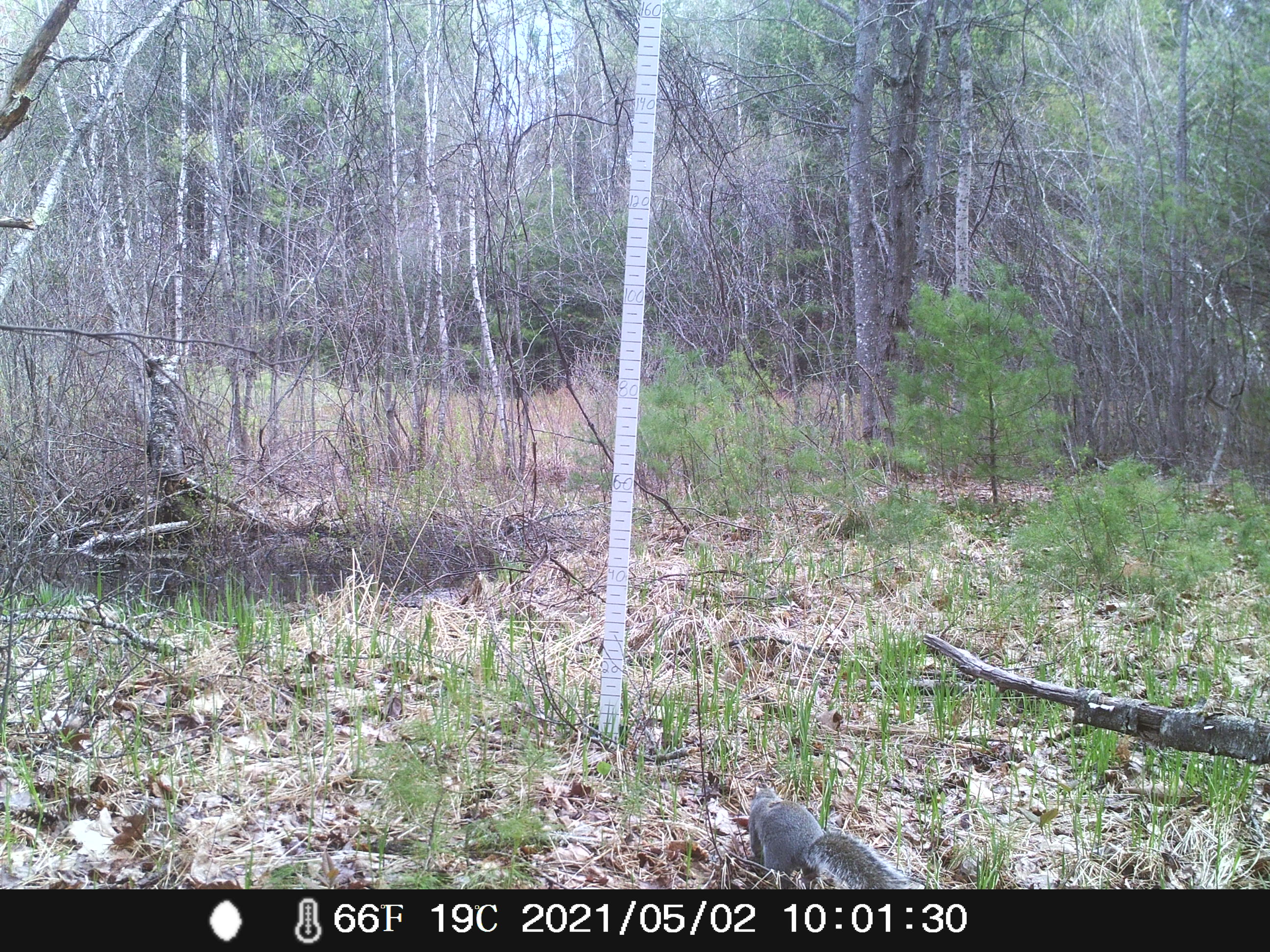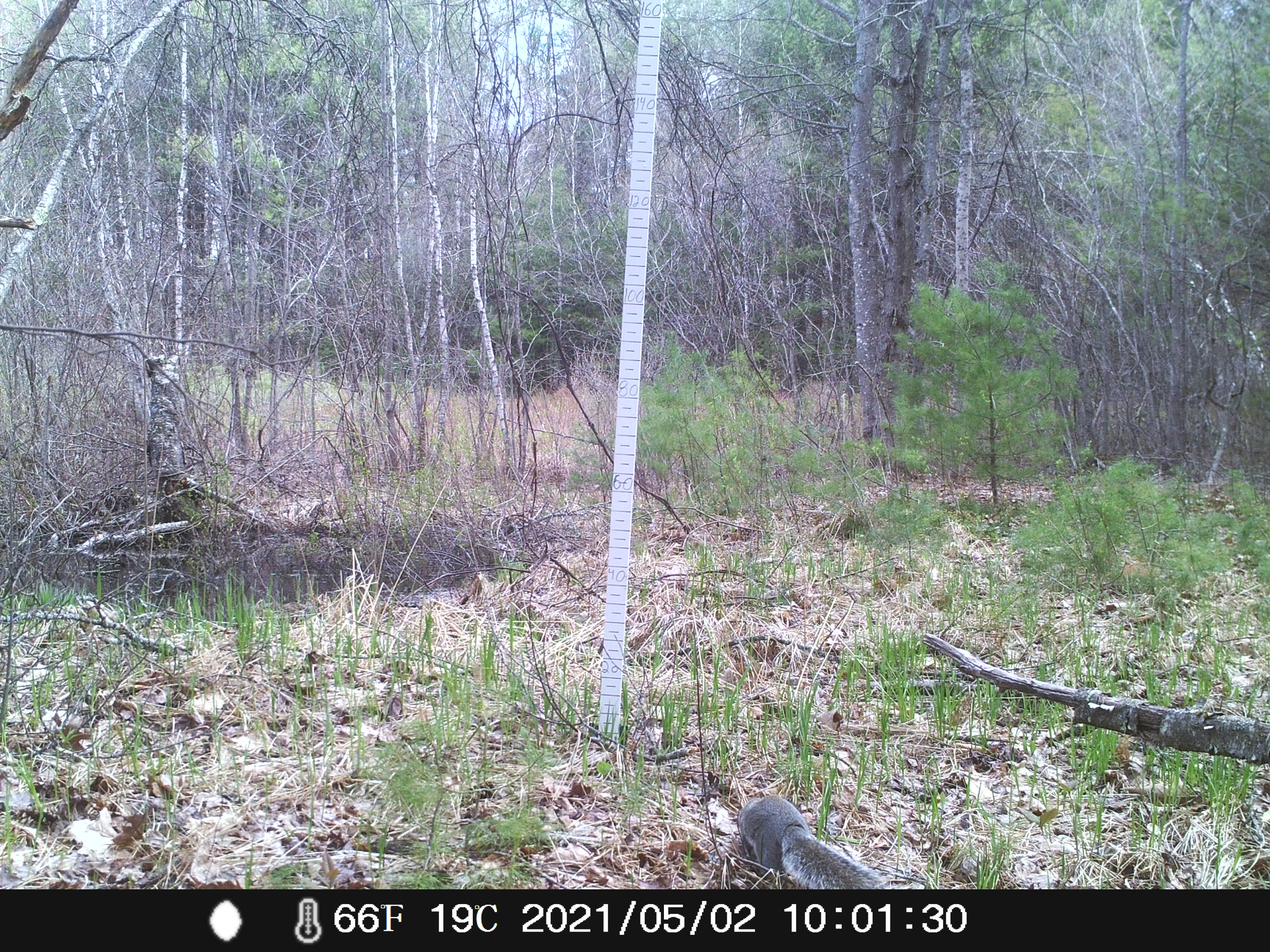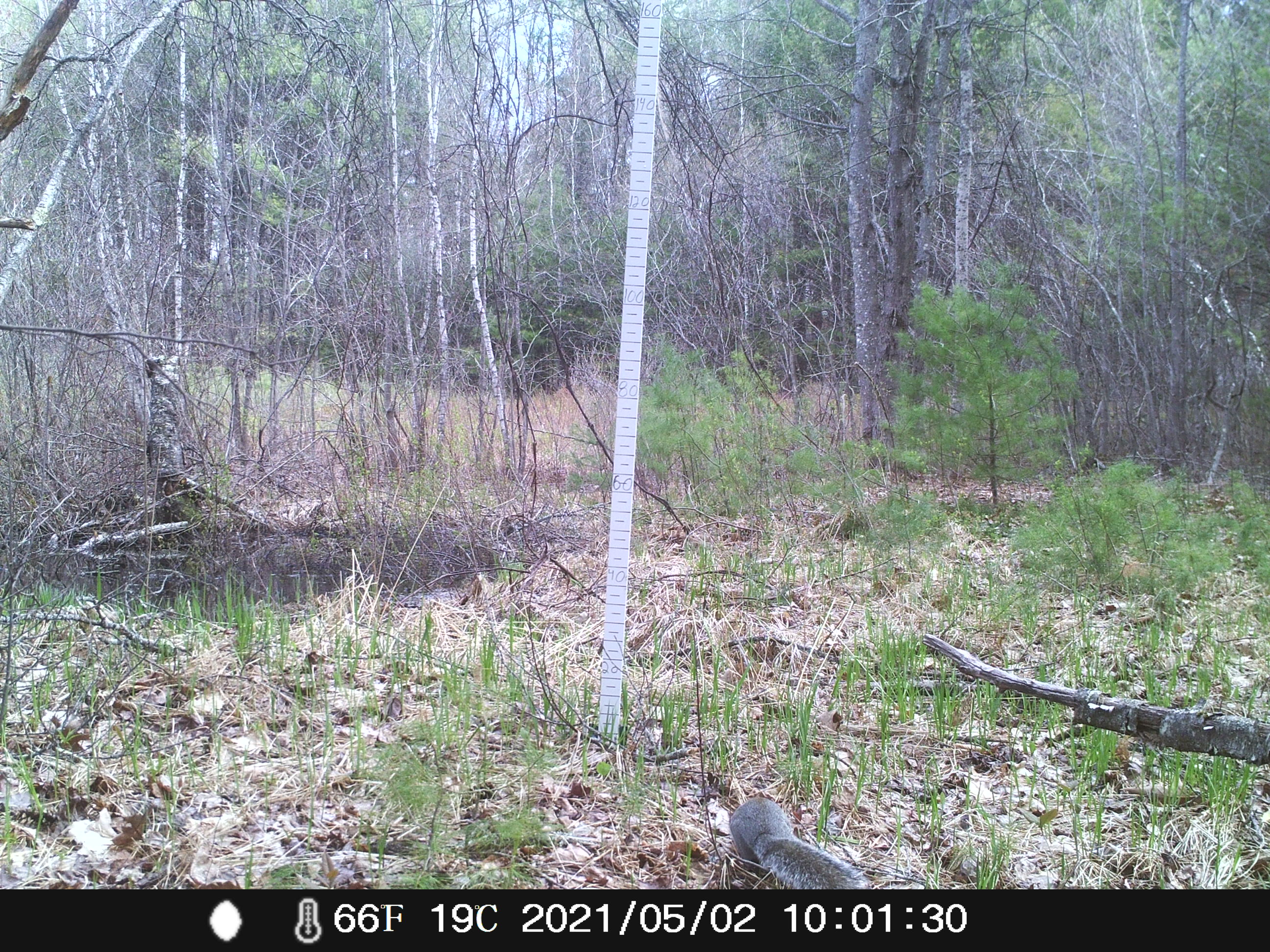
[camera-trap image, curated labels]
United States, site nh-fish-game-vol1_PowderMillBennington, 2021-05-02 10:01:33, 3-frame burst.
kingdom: Animalia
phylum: Chordata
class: Mammalia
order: Rodentia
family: Sciuridae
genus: Sciurus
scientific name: Sciurus carolinensis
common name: gray squirrel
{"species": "gray squirrel (Sciurus carolinensis)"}